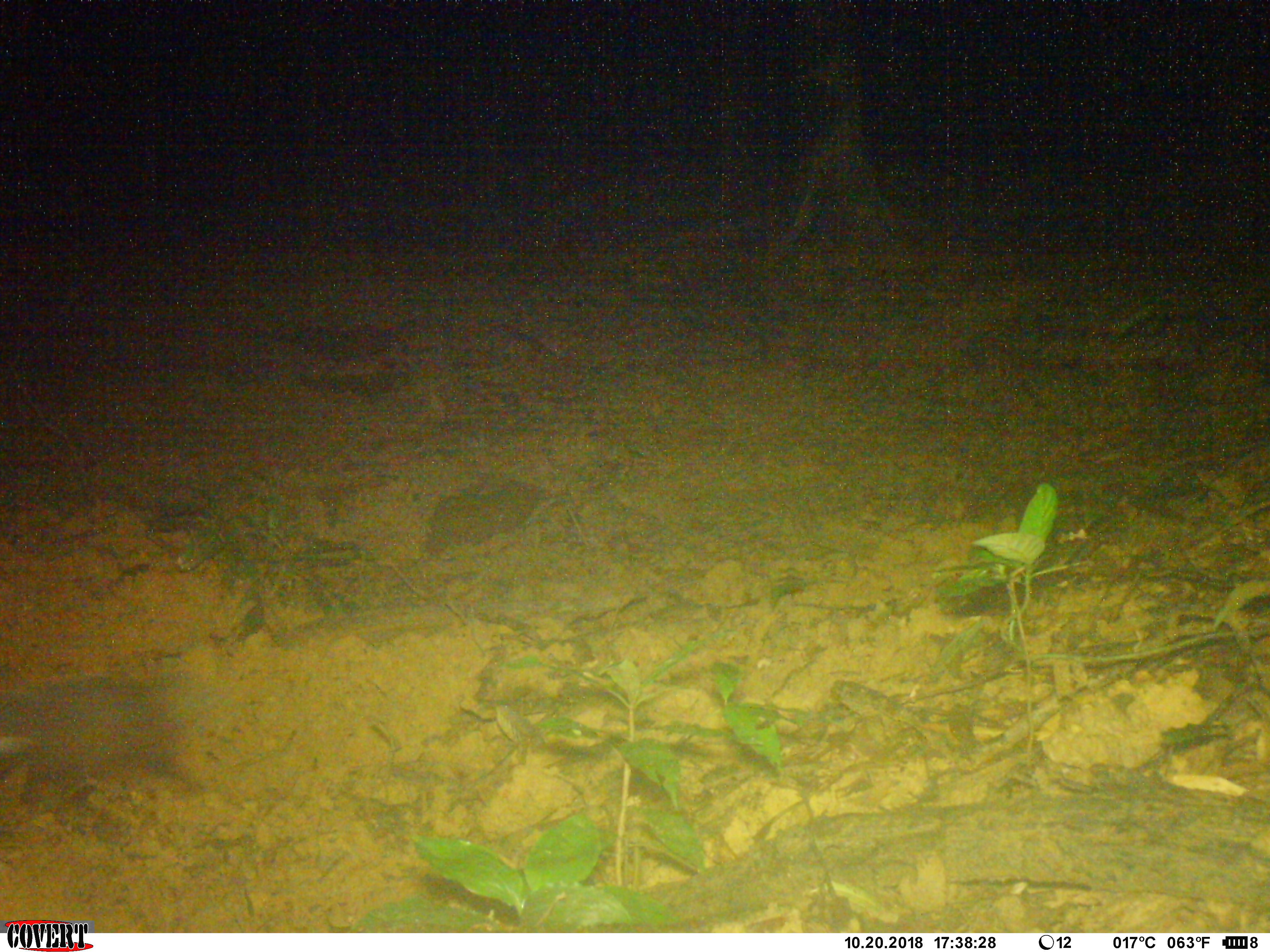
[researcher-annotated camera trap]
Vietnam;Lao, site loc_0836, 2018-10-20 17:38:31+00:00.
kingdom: Animalia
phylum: Chordata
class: Mammalia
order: Carnivora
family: Herpestidae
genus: Urva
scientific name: Urva urva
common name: crab-eating mongoose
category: crab eating mongoose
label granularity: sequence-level